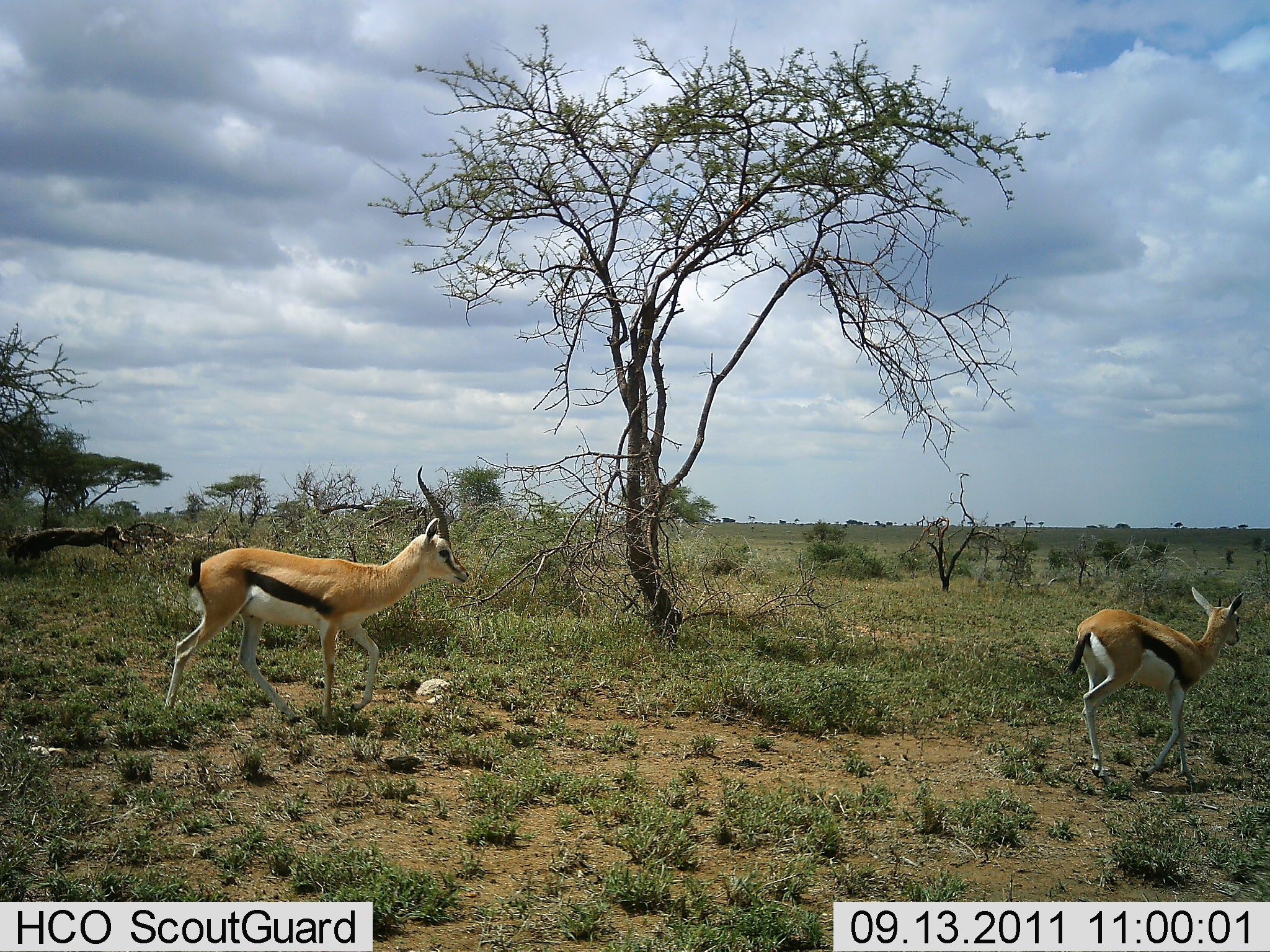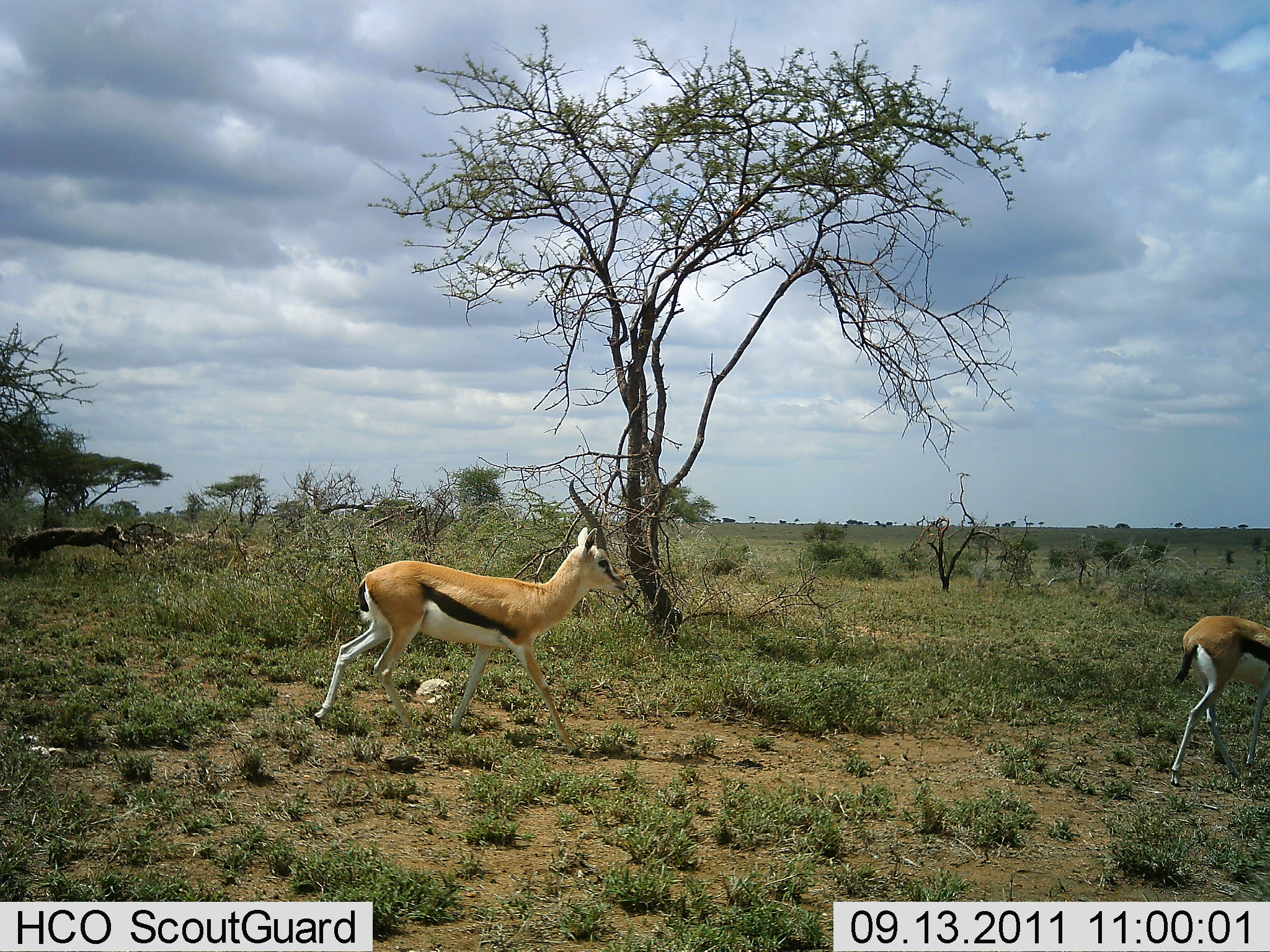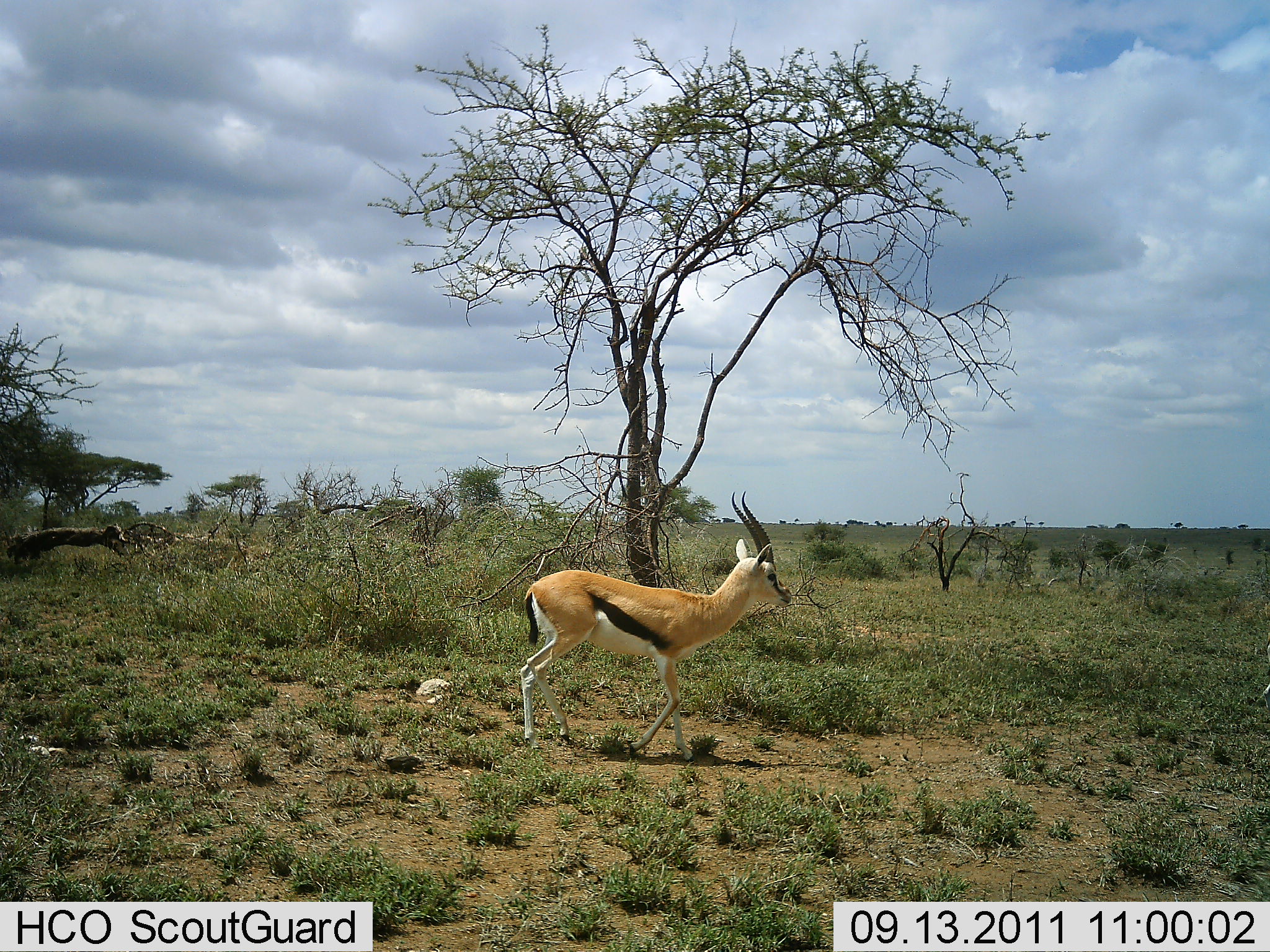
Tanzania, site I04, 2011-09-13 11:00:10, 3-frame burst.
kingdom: Animalia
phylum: Chordata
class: Mammalia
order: Artiodactyla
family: Bovidae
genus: Eudorcas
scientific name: Eudorcas thomsonii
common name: thomson's gazelle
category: gazellethomsons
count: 2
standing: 0%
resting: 0%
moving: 100%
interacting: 0%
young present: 36%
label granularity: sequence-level